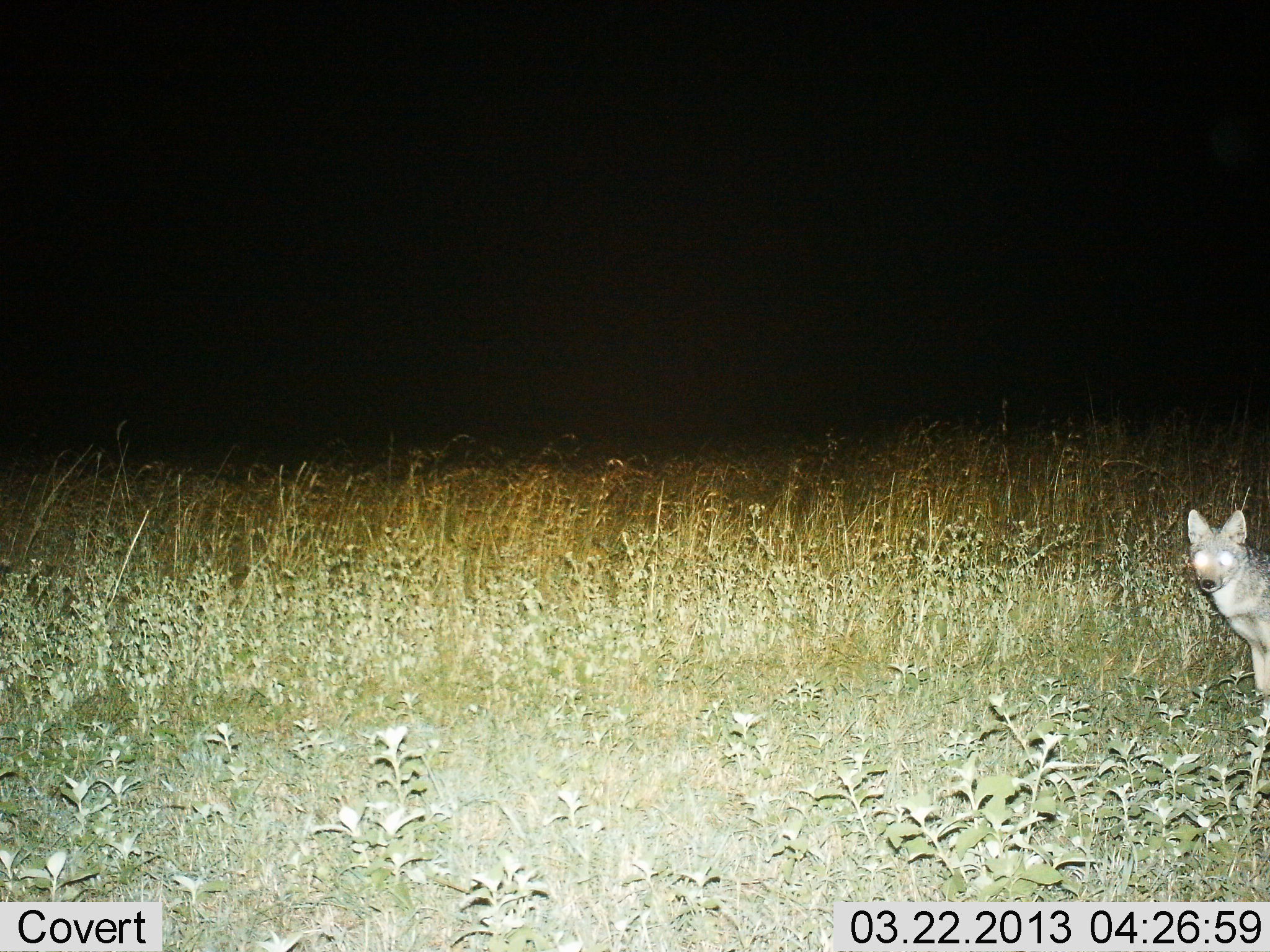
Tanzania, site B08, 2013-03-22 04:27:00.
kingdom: Animalia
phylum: Chordata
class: Mammalia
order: Carnivora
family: Canidae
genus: Lupulella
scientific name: Lupulella mesomelas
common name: black-backed jackal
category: jackal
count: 1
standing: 96%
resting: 0%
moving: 4%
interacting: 0%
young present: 0%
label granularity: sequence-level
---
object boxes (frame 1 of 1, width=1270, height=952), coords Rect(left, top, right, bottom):
animal: Rect(1185, 505, 1270, 720)